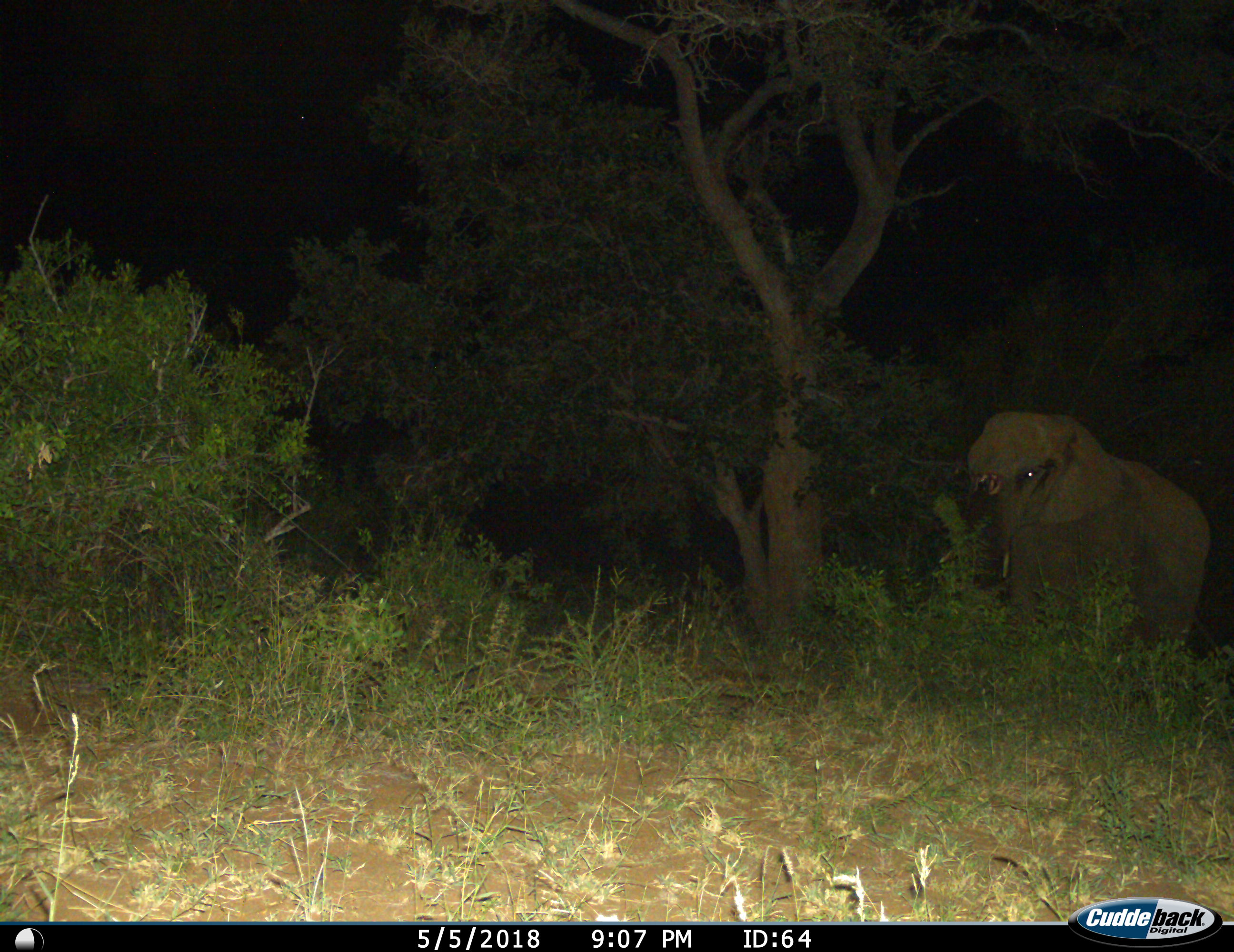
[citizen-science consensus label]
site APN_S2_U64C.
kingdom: Animalia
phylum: Chordata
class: Mammalia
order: Proboscidea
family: Elephantidae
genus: Loxodonta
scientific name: Loxodonta africana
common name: african bush elephant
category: elephant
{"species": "elephant (african bush elephant) (Loxodonta africana)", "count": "1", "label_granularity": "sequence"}